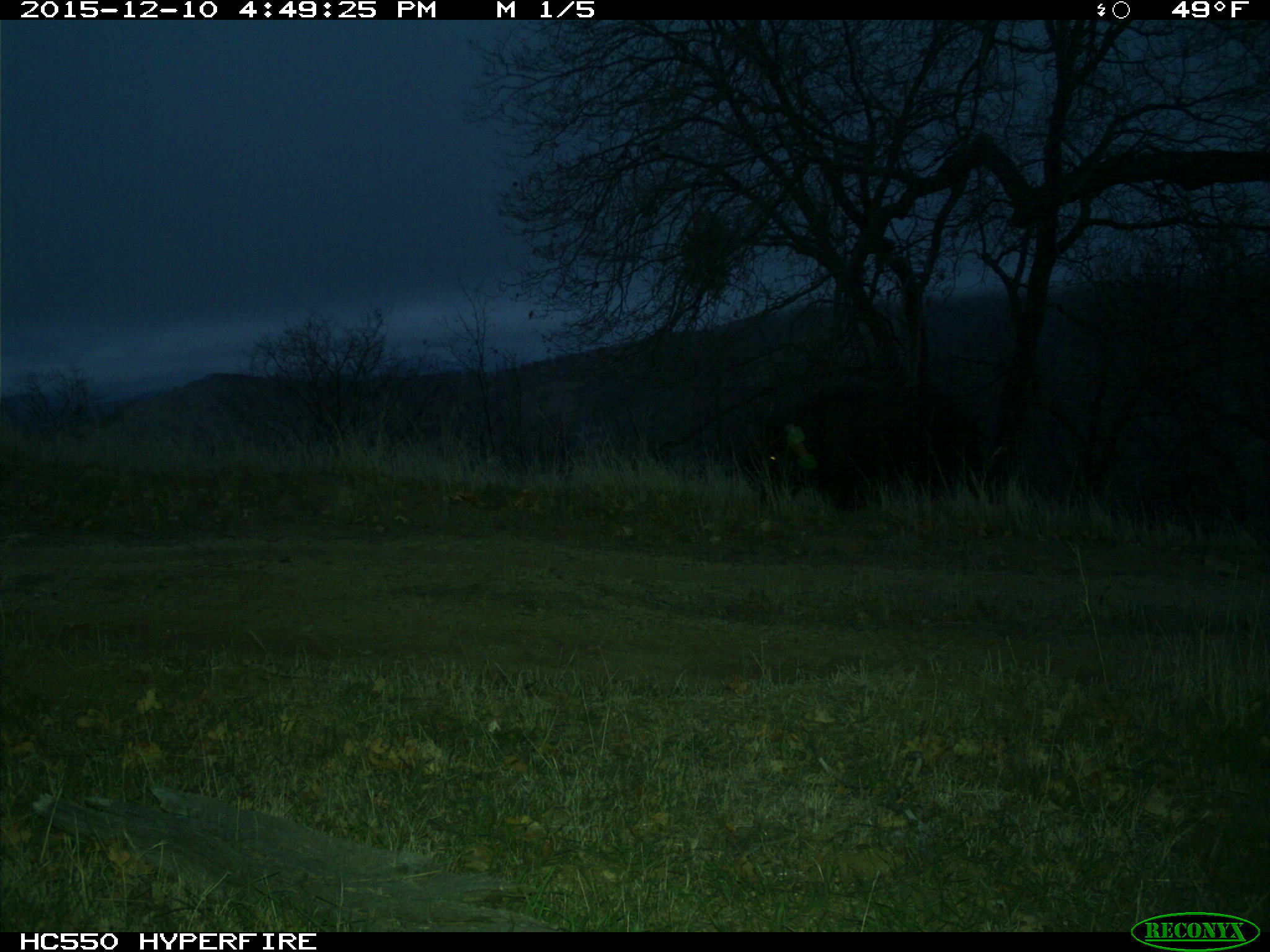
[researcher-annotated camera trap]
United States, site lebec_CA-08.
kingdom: Animalia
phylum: Chordata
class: Mammalia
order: Artiodactyla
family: Suidae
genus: Sus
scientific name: Sus scrofa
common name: wild boar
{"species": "Sus scrofa (wild boar)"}